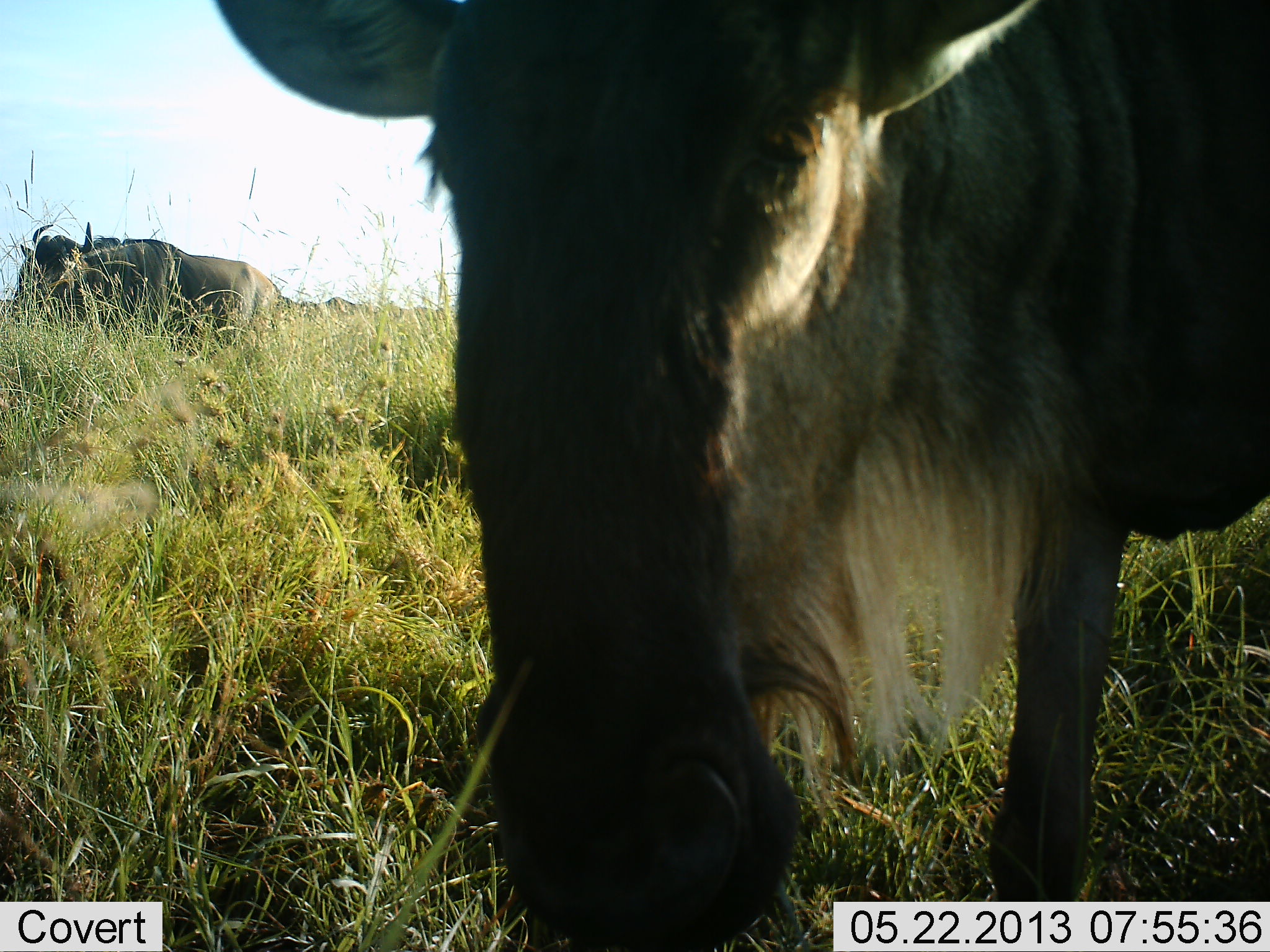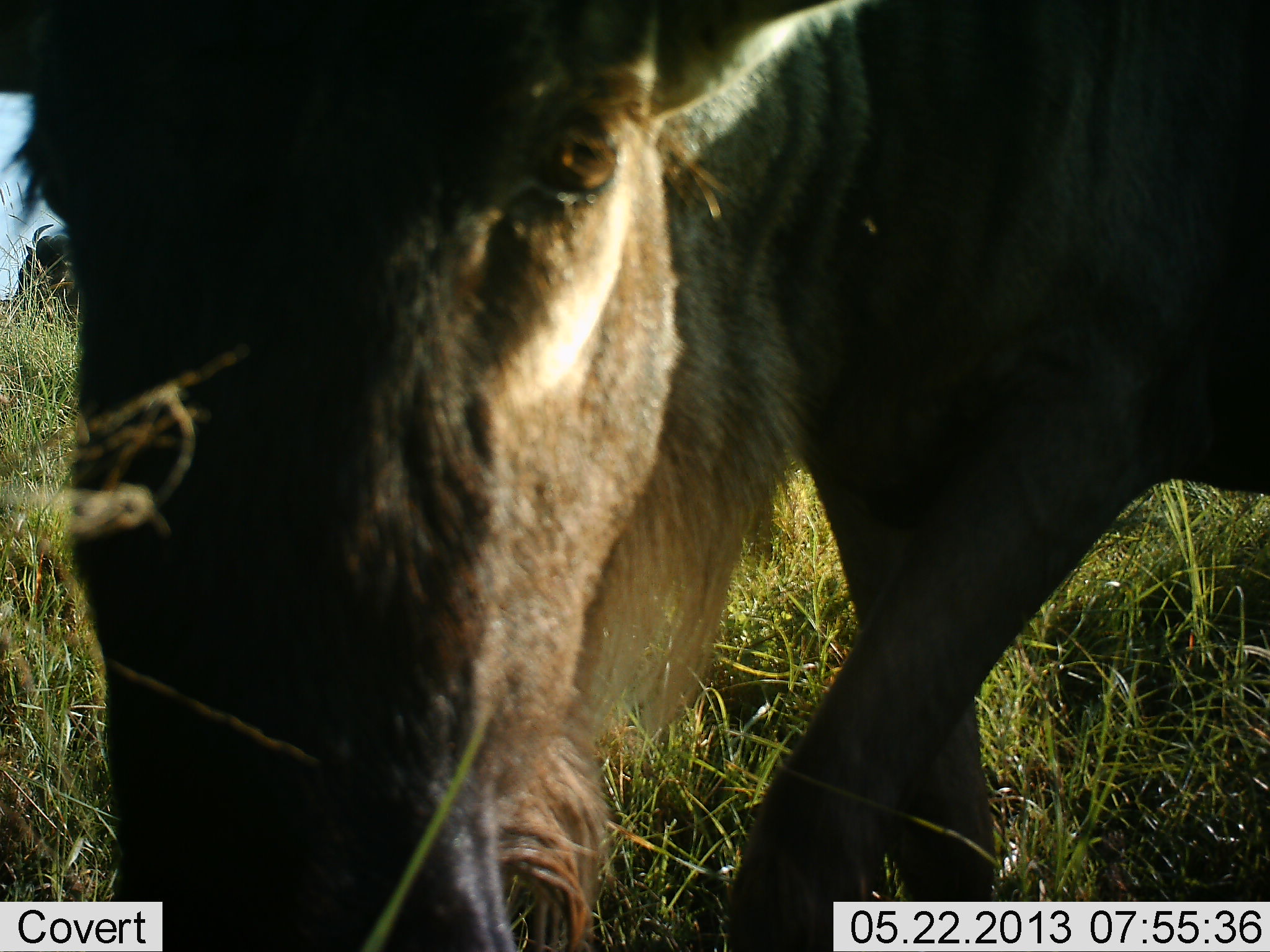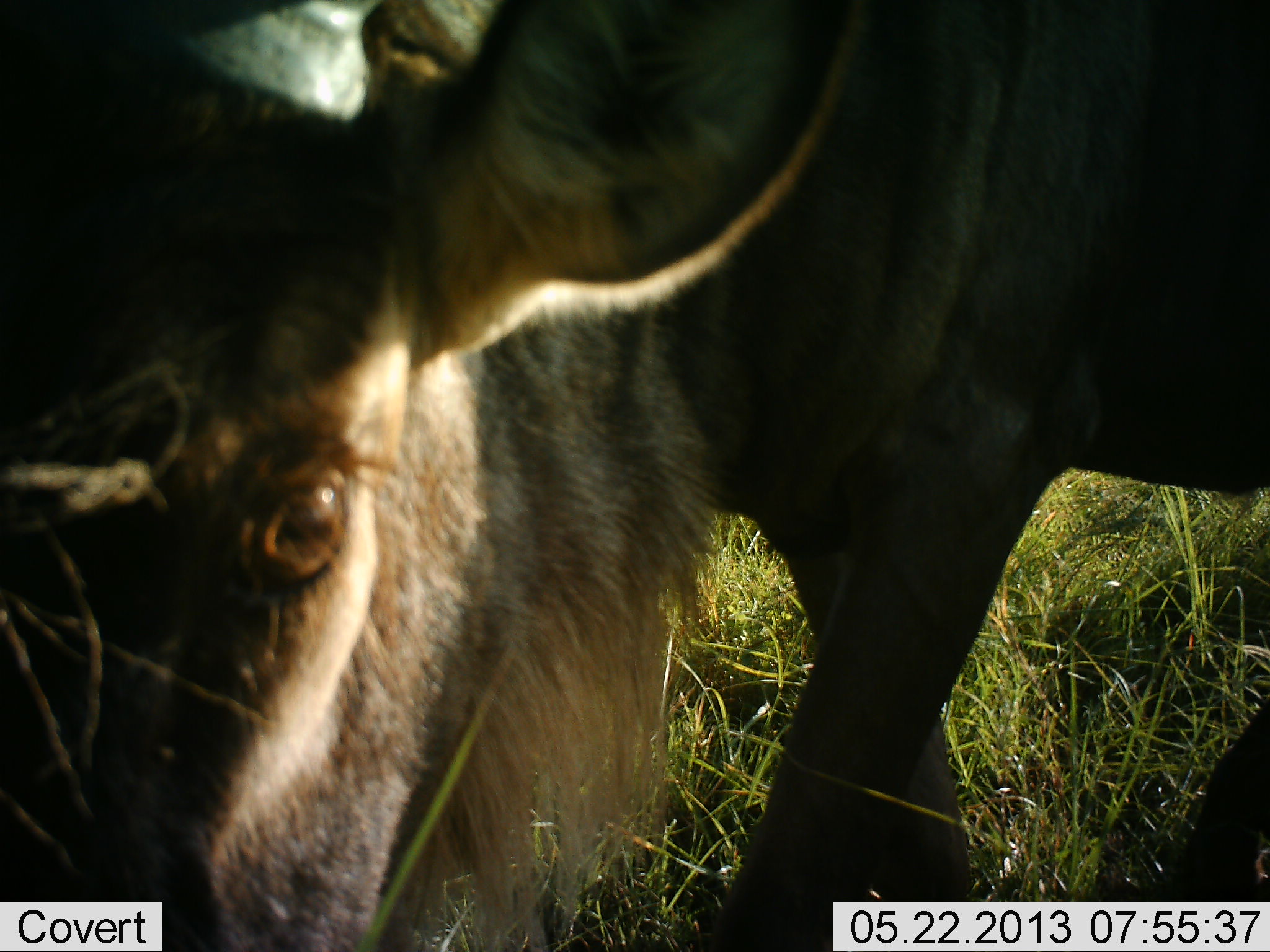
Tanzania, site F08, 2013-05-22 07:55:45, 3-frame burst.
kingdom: Animalia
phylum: Chordata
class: Mammalia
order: Artiodactyla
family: Bovidae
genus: Connochaetes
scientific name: Connochaetes taurinus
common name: blue wildebeest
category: wildebeest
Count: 4.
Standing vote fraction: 70%.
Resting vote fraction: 10%.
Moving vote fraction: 60%.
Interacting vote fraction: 0%.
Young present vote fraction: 0%.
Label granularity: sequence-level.